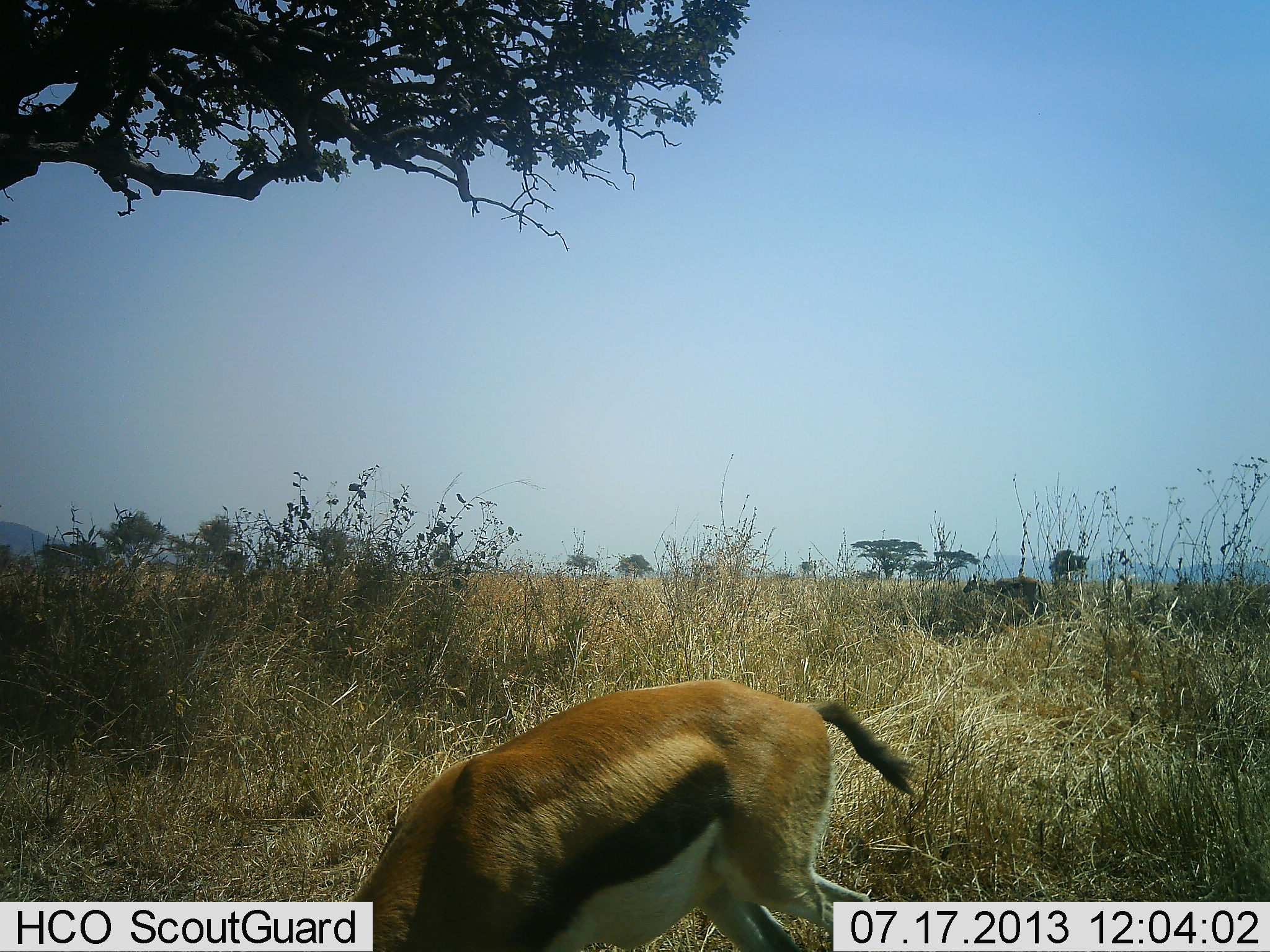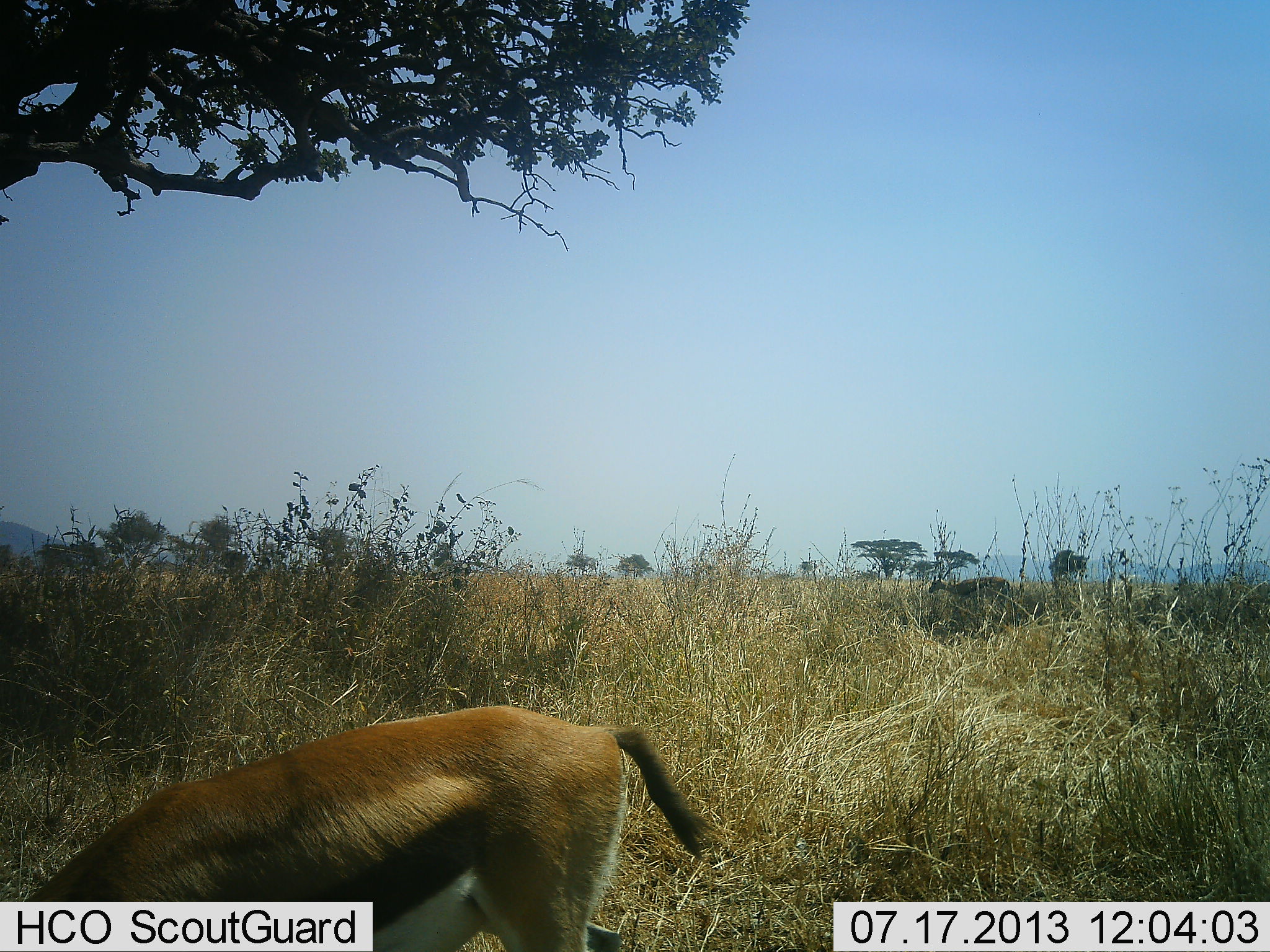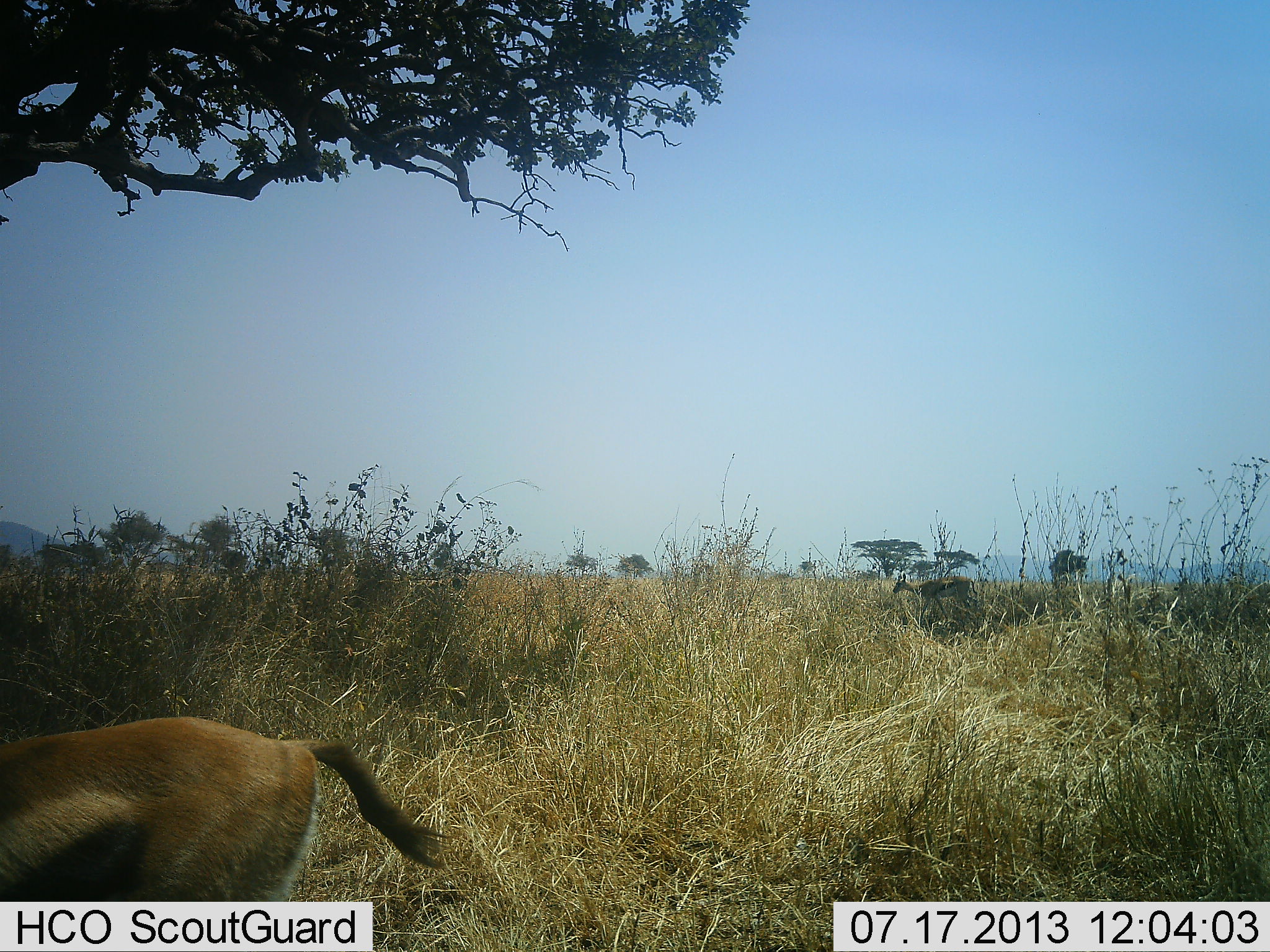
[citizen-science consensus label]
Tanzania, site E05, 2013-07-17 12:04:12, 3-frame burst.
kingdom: Animalia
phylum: Chordata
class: Mammalia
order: Artiodactyla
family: Bovidae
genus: Eudorcas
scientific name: Eudorcas thomsonii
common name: thomson's gazelle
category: gazellethomsons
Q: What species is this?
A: Gazellethomsons (thomson's gazelle) (Eudorcas thomsonii).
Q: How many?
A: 2.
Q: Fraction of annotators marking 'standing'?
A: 9%.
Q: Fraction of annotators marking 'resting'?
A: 0%.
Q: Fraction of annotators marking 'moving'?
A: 91%.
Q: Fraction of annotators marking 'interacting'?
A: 0%.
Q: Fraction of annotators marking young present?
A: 0%.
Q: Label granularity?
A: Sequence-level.